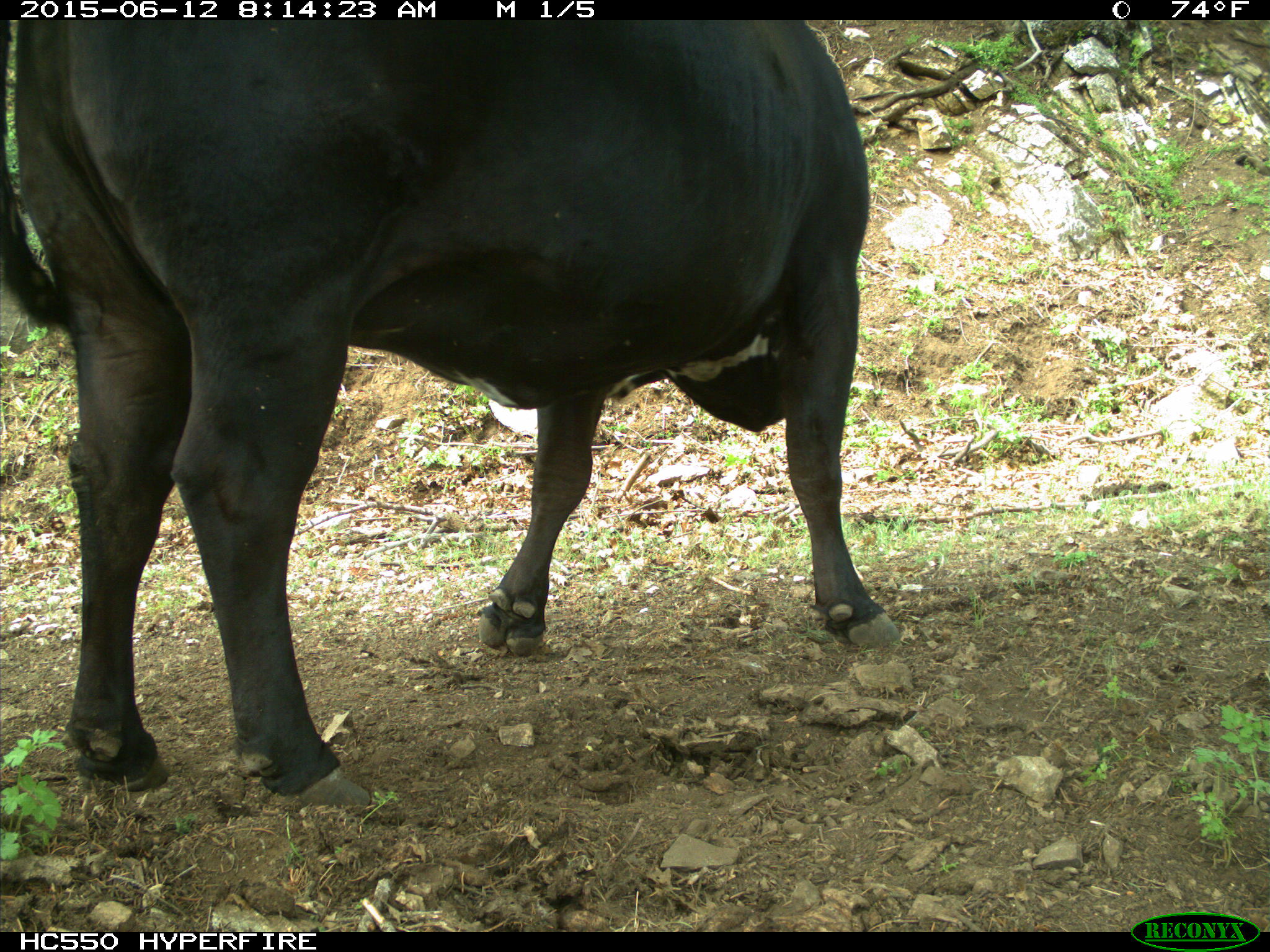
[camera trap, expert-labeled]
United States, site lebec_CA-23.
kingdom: Animalia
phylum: Chordata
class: Mammalia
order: Artiodactyla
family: Bovidae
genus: Bos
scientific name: Bos taurus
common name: domestic cow